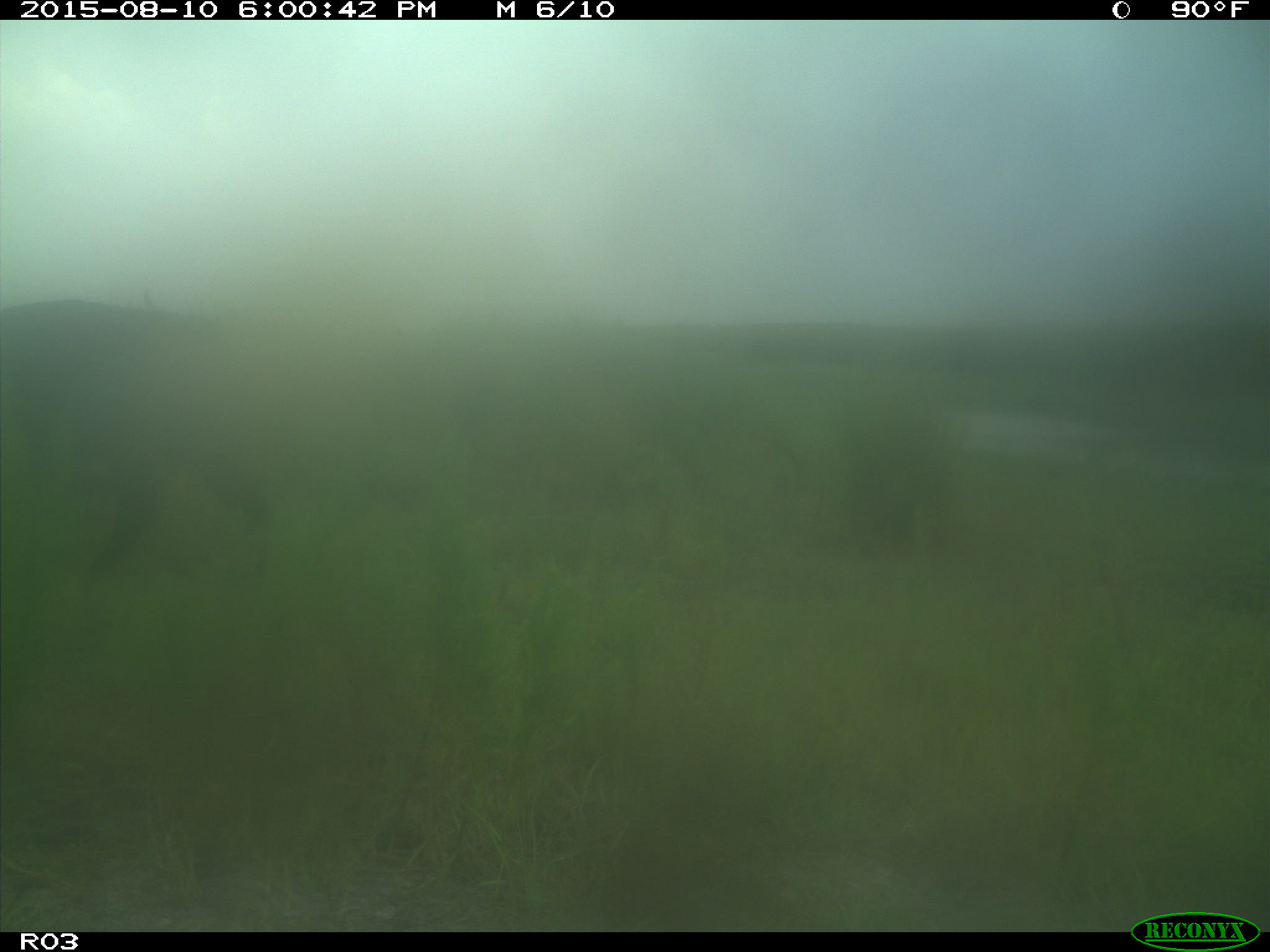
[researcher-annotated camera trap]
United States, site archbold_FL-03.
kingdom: Animalia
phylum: Chordata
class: Mammalia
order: Artiodactyla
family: Bovidae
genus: Bos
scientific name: Bos taurus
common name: domestic cow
Bos taurus (domestic cow).